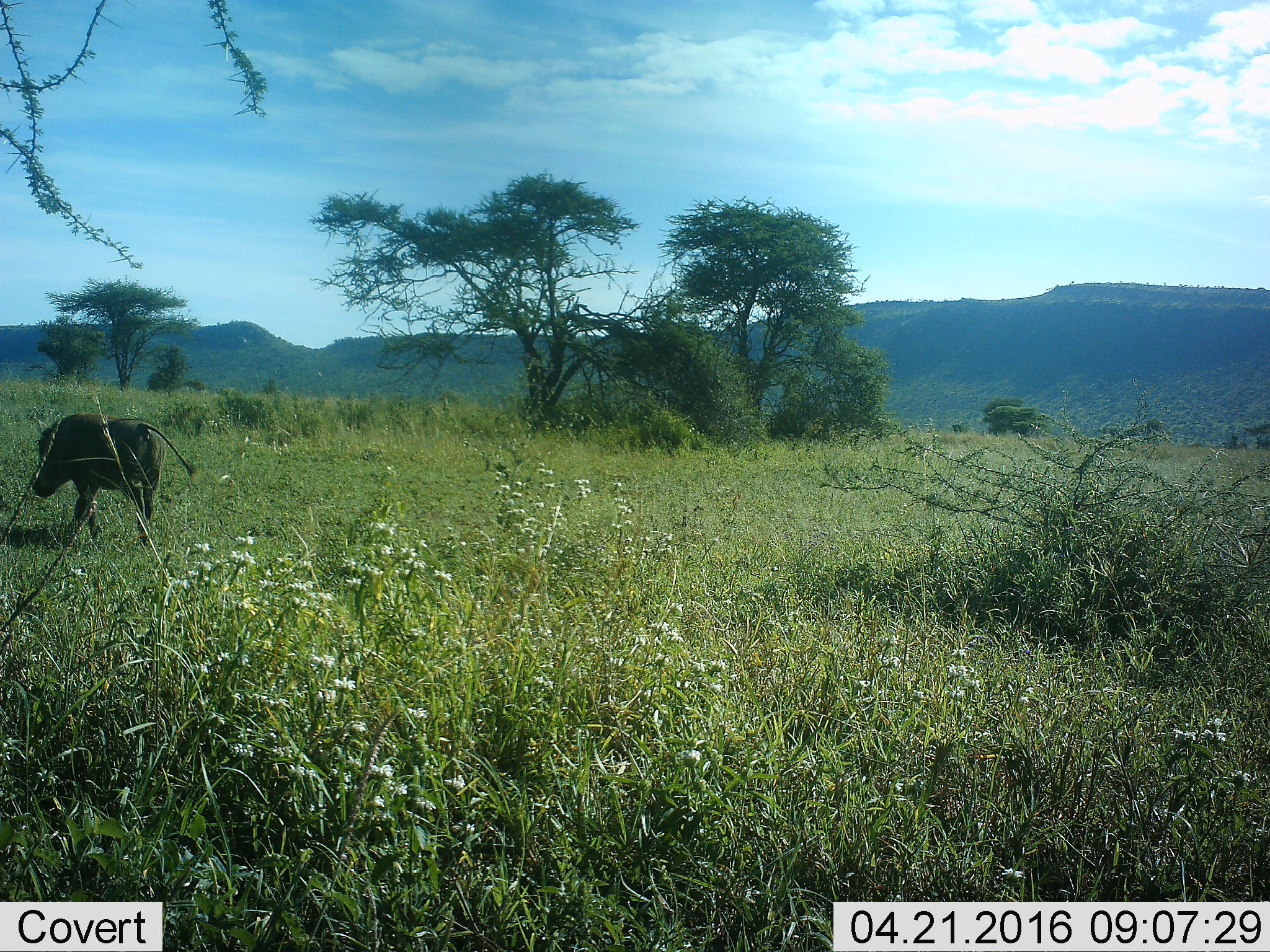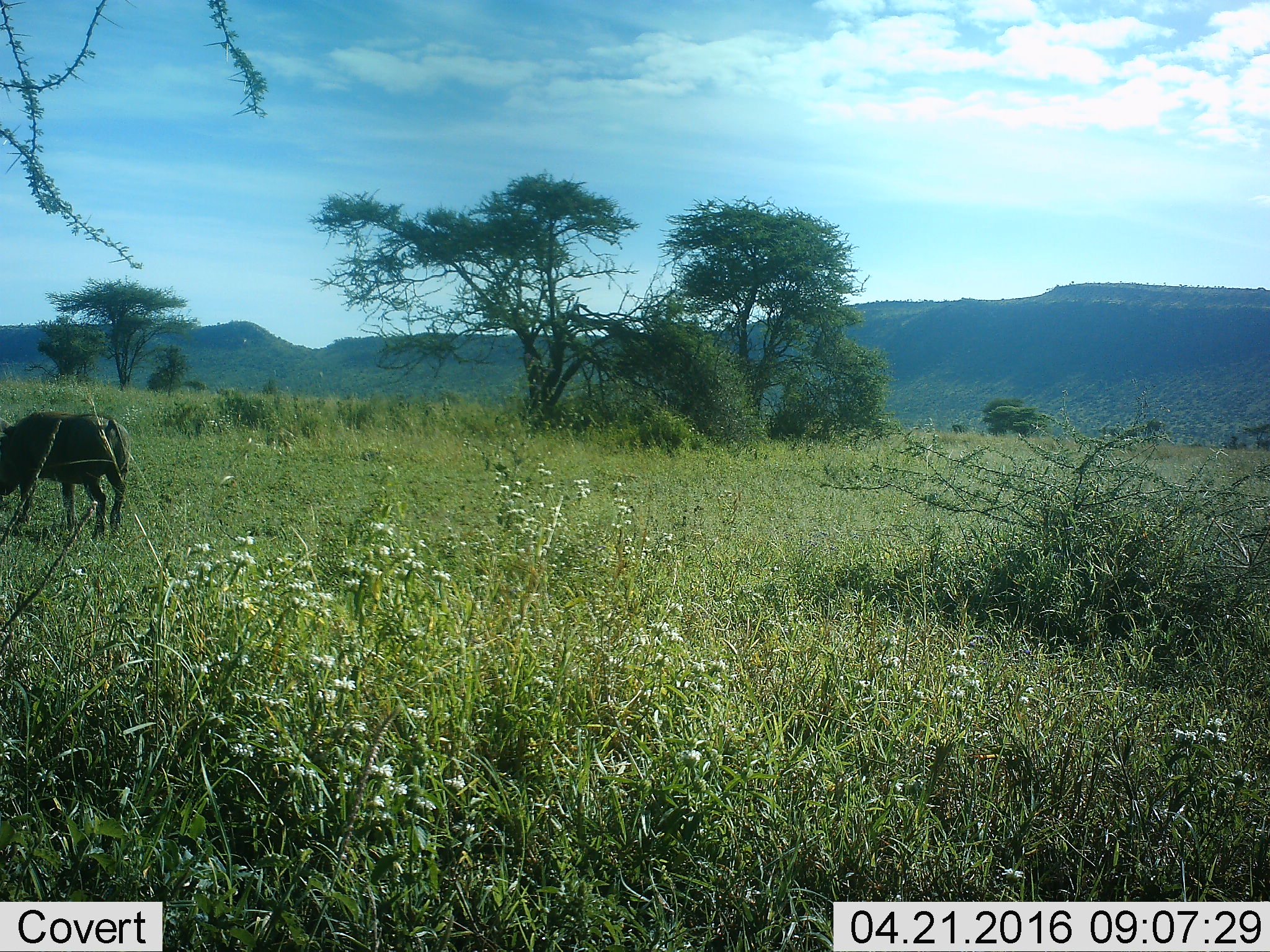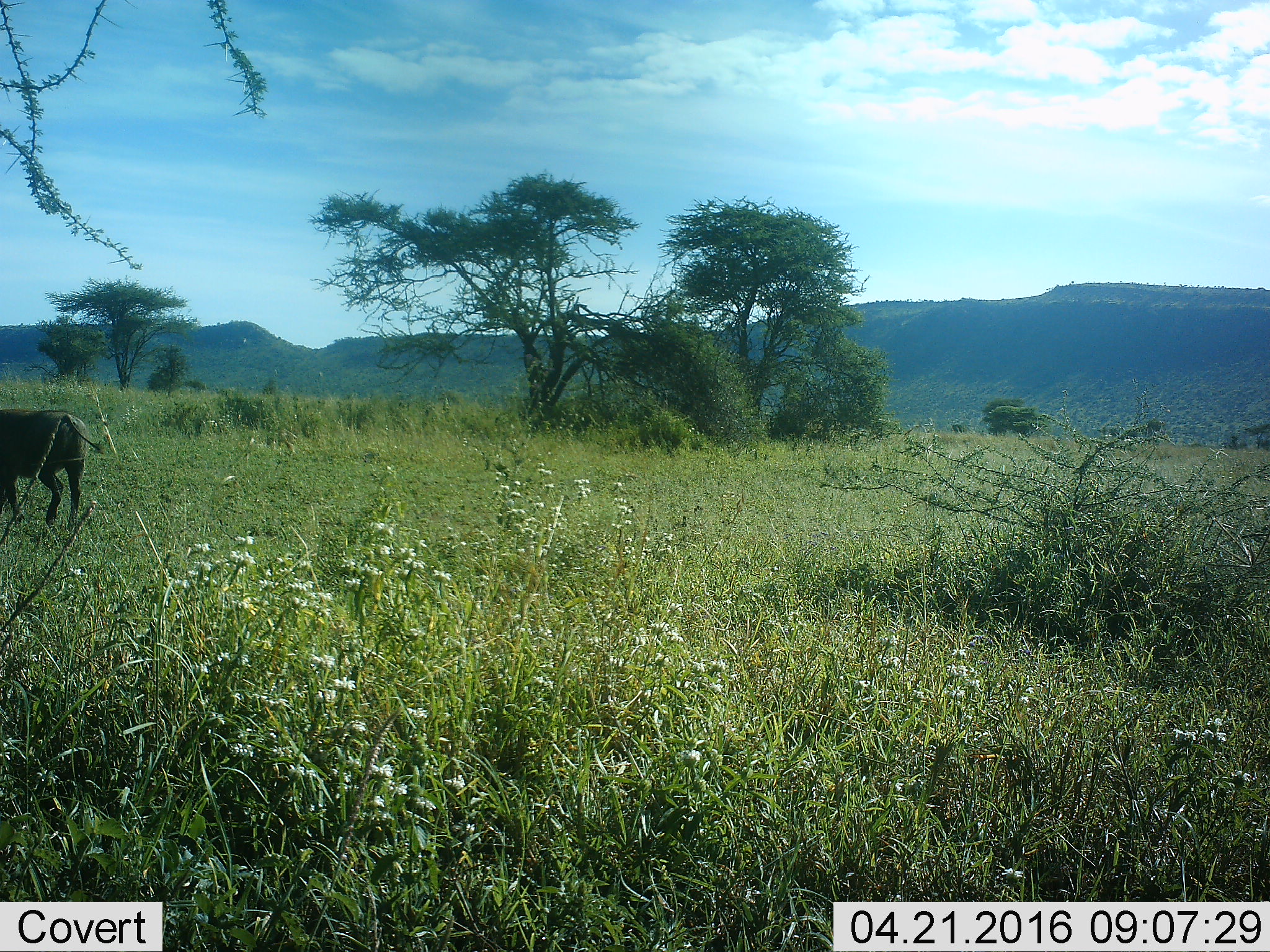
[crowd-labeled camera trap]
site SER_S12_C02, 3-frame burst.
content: unidentified animal